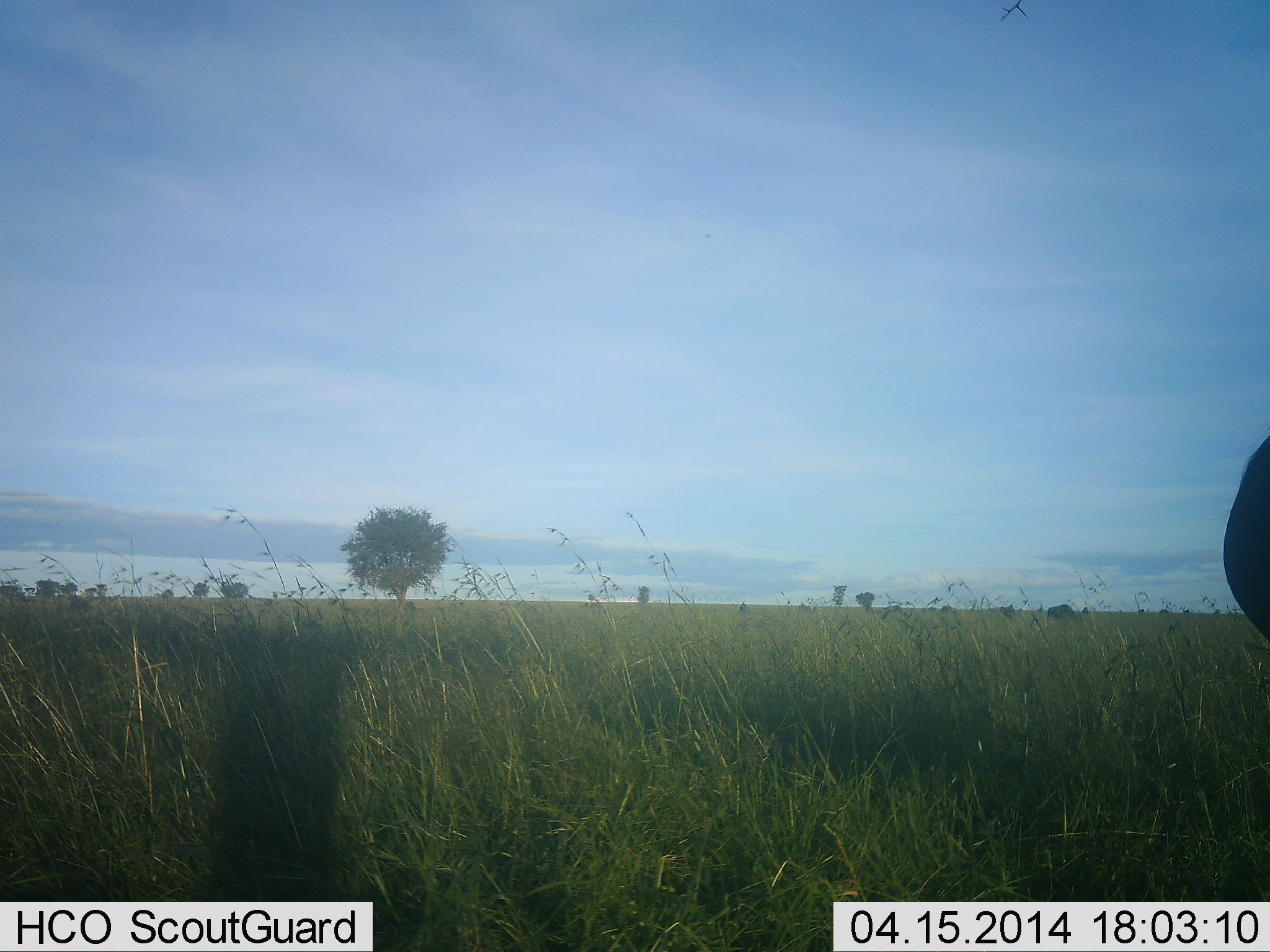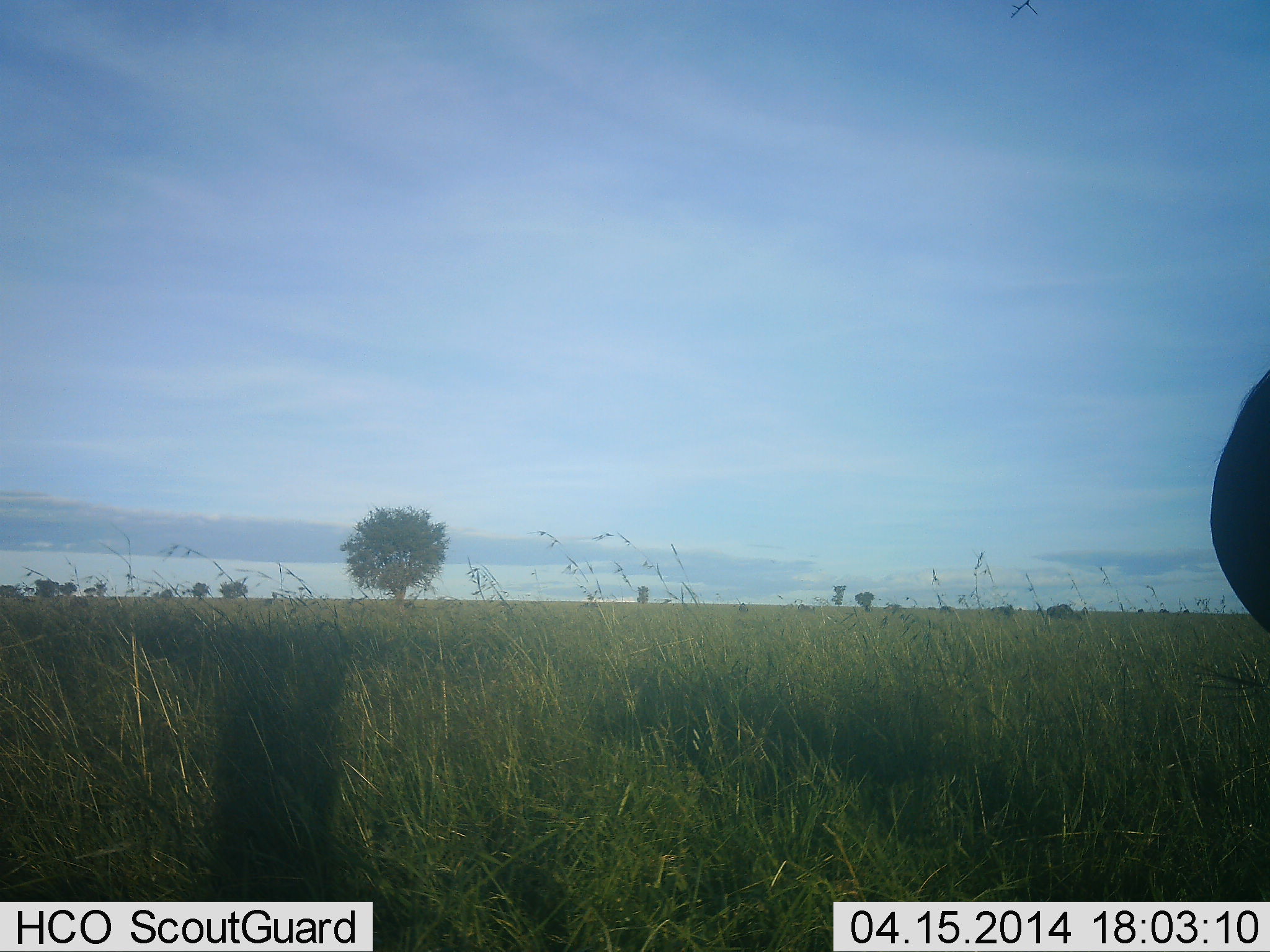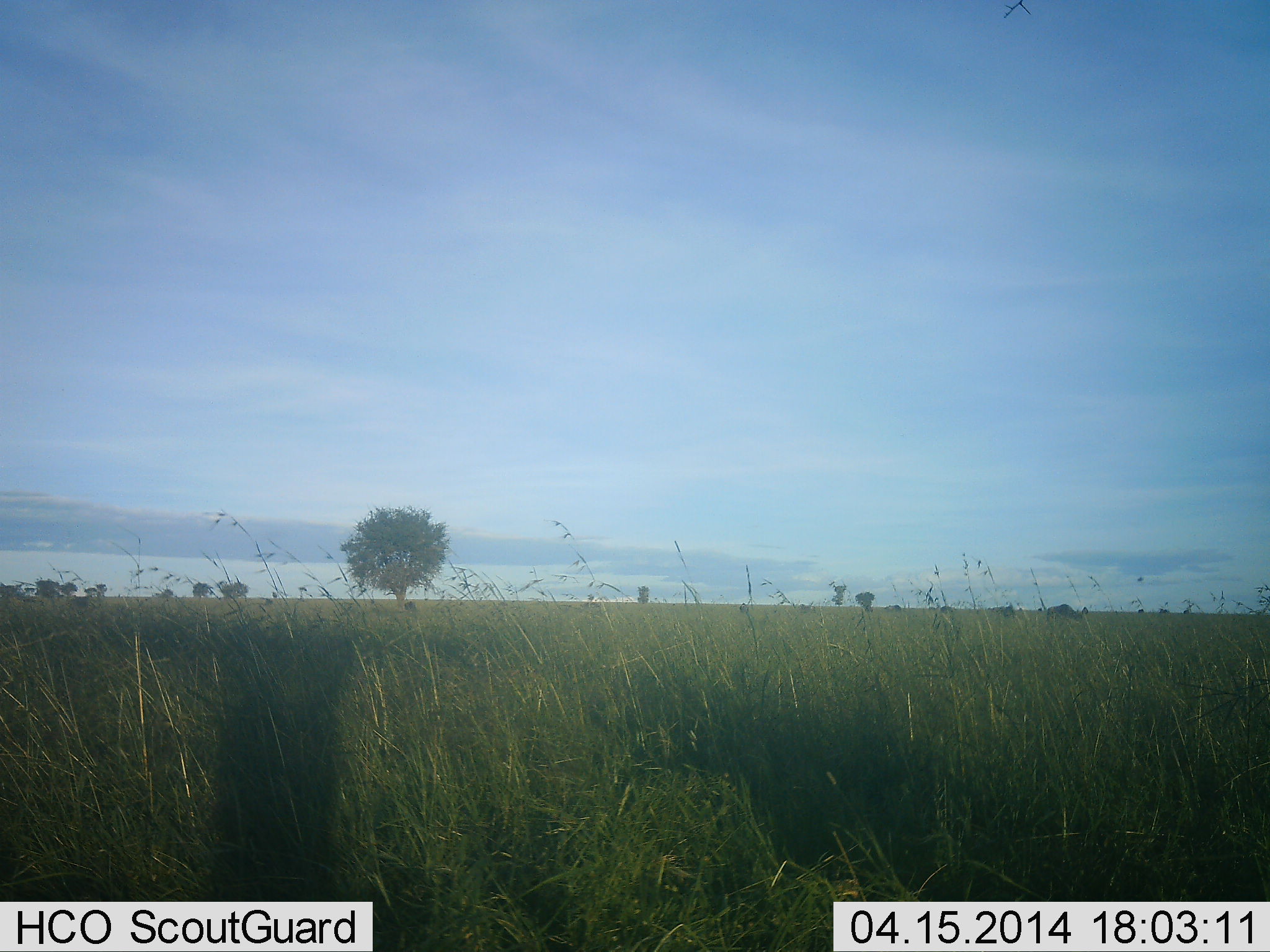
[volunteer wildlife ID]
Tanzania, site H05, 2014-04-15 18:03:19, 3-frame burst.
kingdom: Animalia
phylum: Chordata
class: Mammalia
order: Artiodactyla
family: Bovidae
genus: Connochaetes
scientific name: Connochaetes taurinus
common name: blue wildebeest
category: wildebeest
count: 1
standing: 60%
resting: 0%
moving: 60%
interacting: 0%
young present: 0%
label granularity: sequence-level